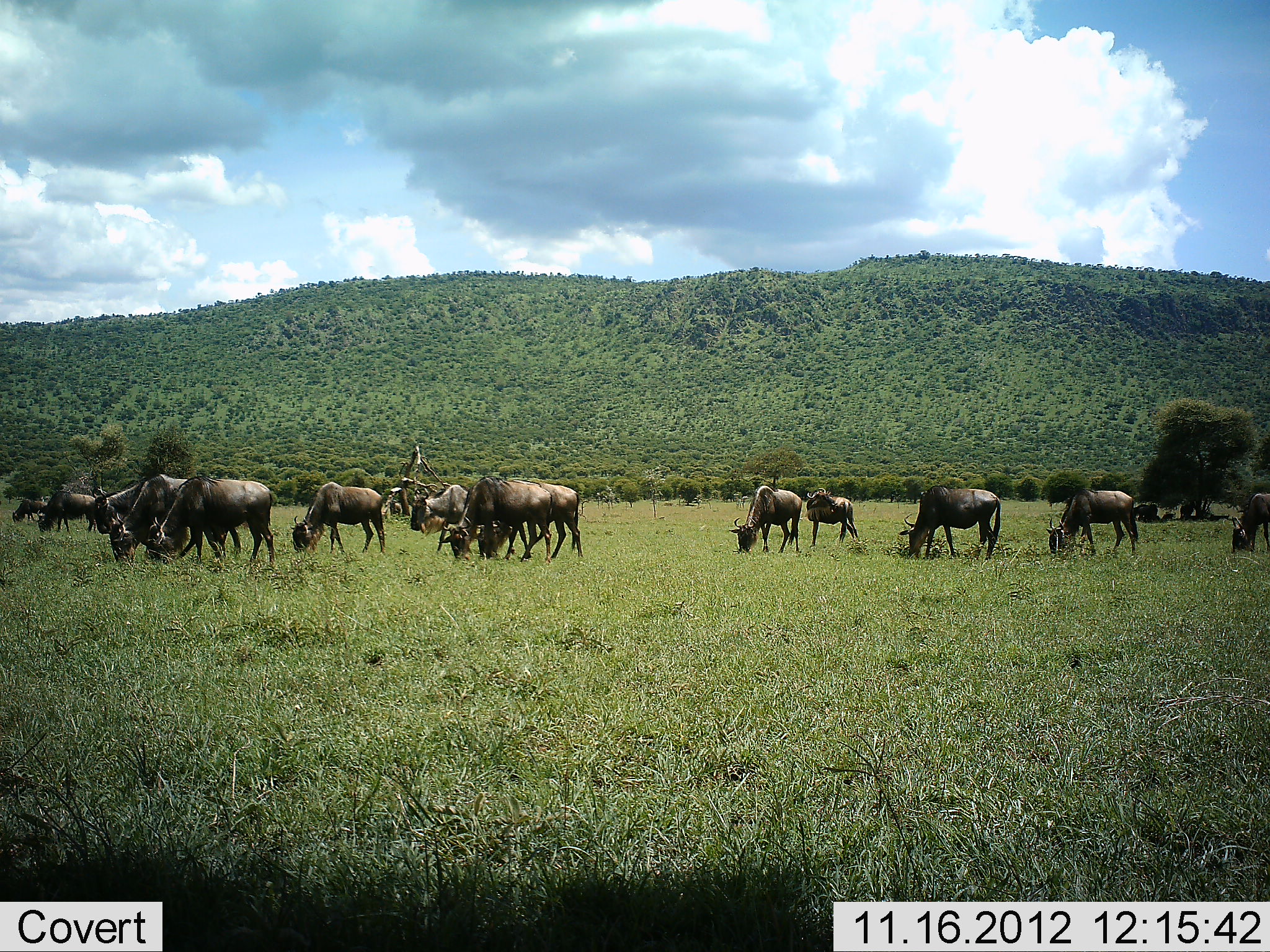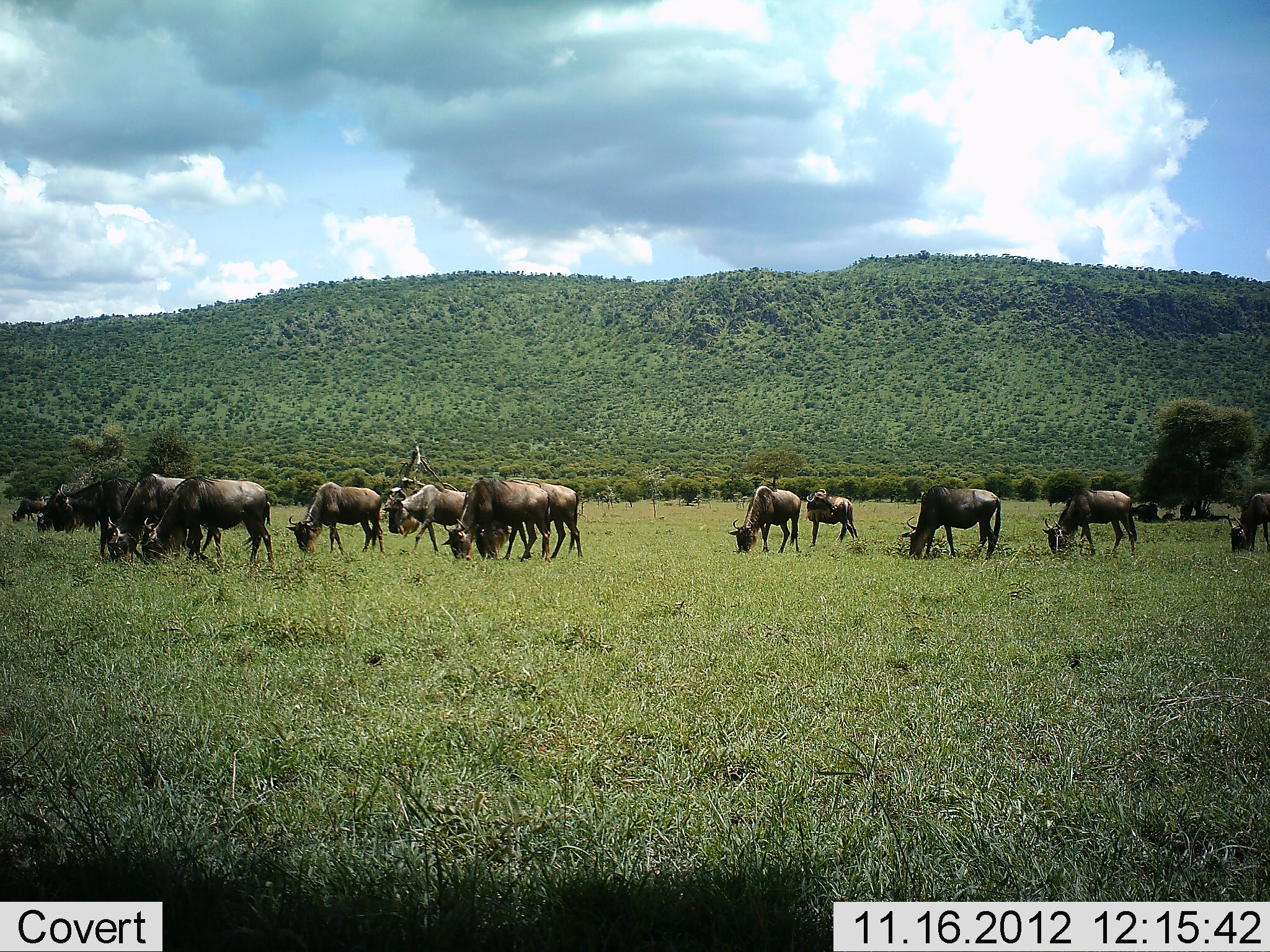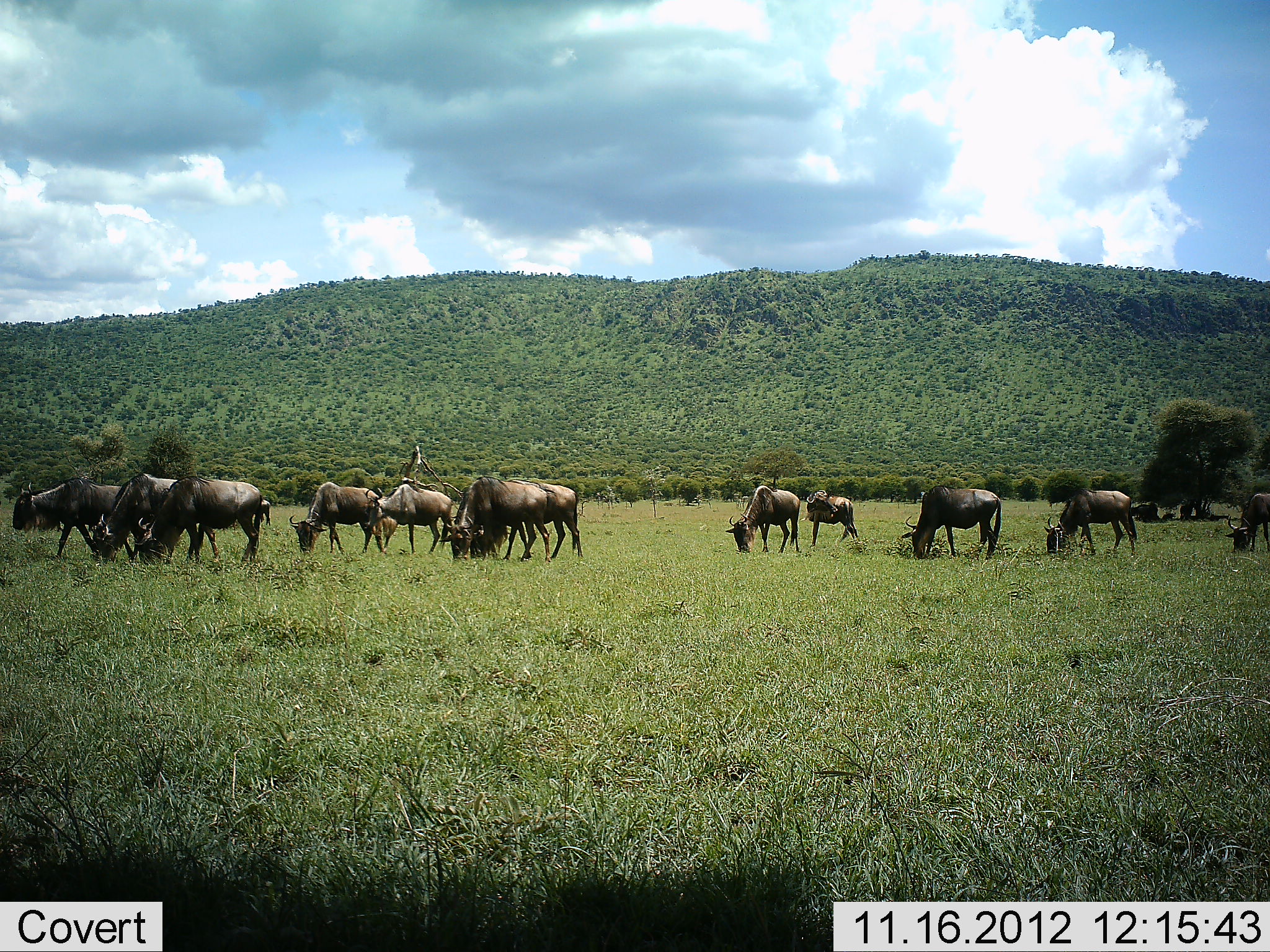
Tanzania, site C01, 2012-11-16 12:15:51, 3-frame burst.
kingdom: Animalia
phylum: Chordata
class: Mammalia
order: Artiodactyla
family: Bovidae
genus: Connochaetes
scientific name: Connochaetes taurinus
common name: blue wildebeest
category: wildebeest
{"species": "wildebeest (blue wildebeest) (Connochaetes taurinus)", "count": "11-50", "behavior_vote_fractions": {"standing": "10%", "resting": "10%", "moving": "30%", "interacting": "0%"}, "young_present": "0%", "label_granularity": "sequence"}